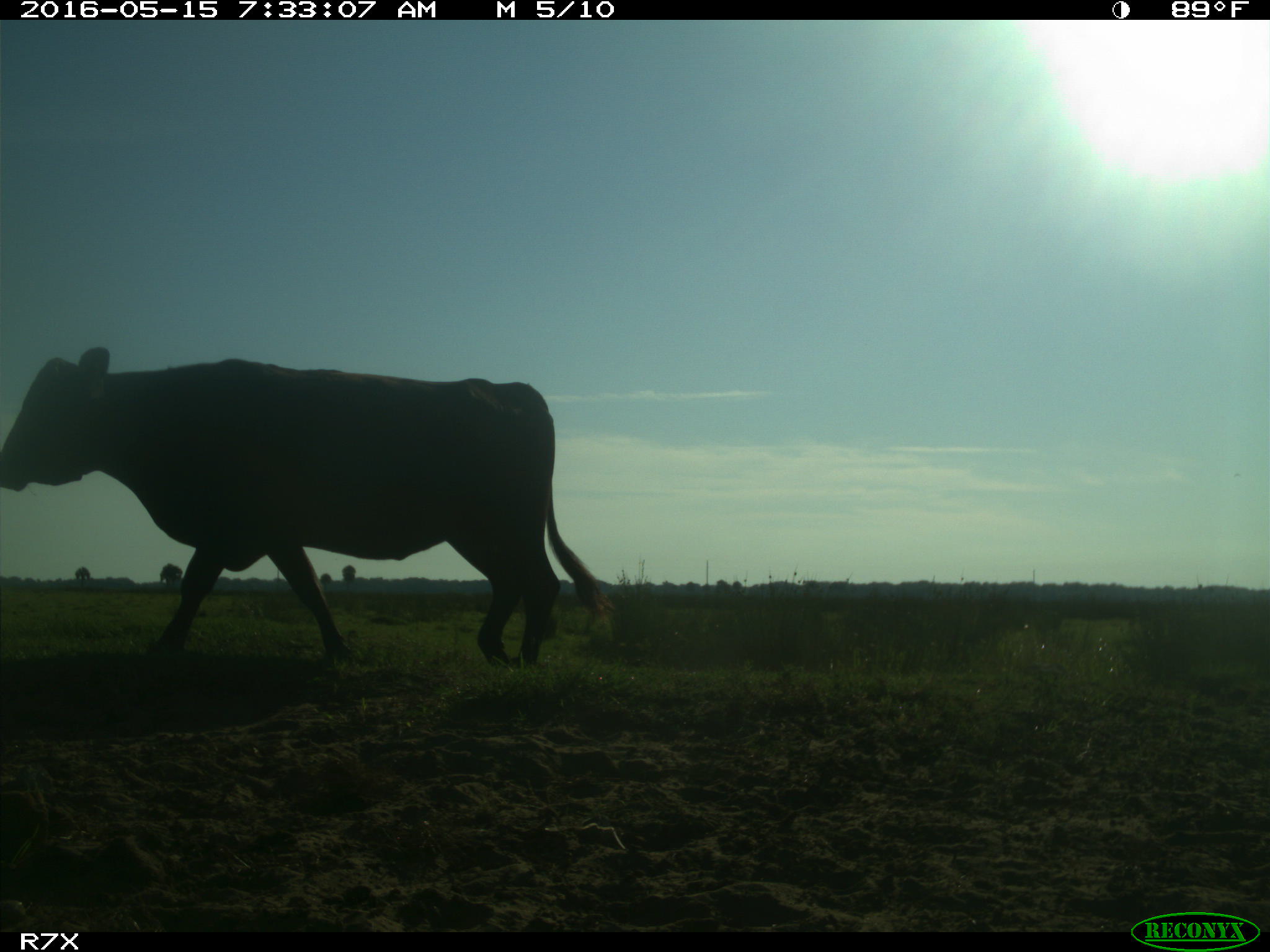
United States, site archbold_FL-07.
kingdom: Animalia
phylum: Chordata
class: Mammalia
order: Artiodactyla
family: Bovidae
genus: Bos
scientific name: Bos taurus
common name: domestic cow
Bos taurus (domestic cow).